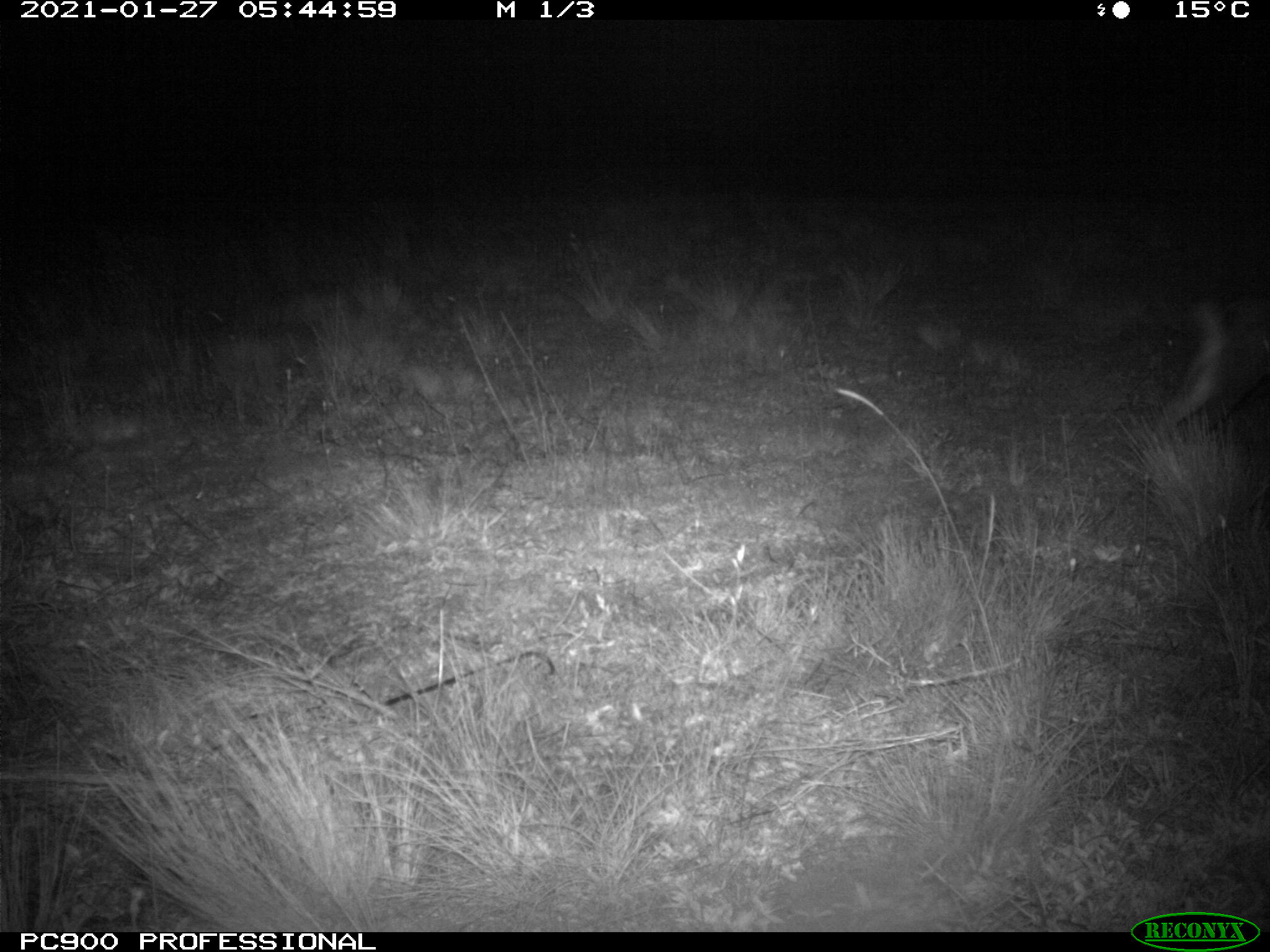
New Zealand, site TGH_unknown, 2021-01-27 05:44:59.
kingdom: Animalia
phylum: Chordata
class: Mammalia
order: Lagomorpha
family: Leporidae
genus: Oryctolagus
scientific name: Oryctolagus cuniculus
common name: european rabbit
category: rabbit